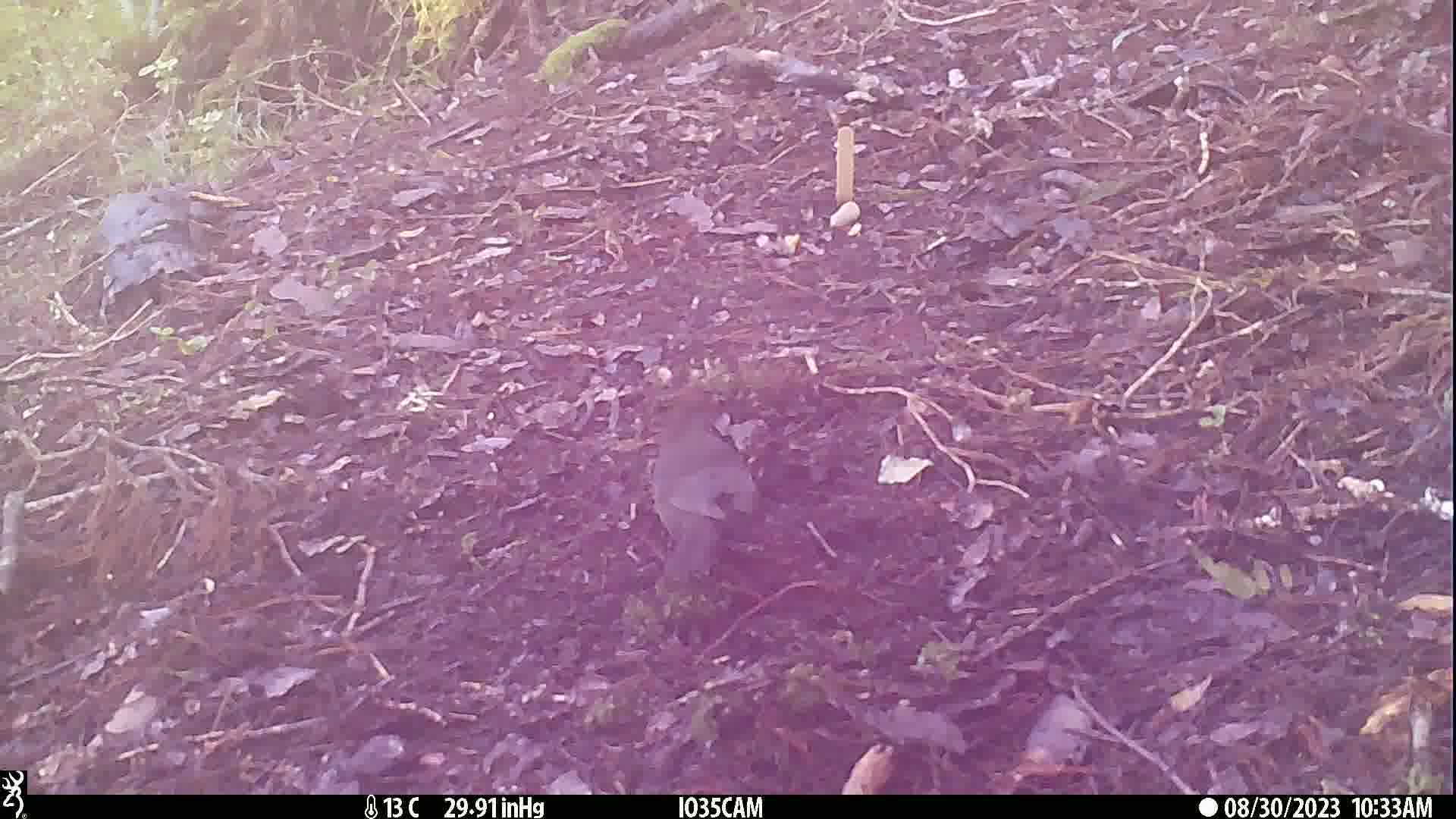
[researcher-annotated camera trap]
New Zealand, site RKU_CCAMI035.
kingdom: Animalia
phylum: Chordata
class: Aves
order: Passeriformes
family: Turdidae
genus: Turdus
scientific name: Turdus merula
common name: eurasian blackbird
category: blackbird